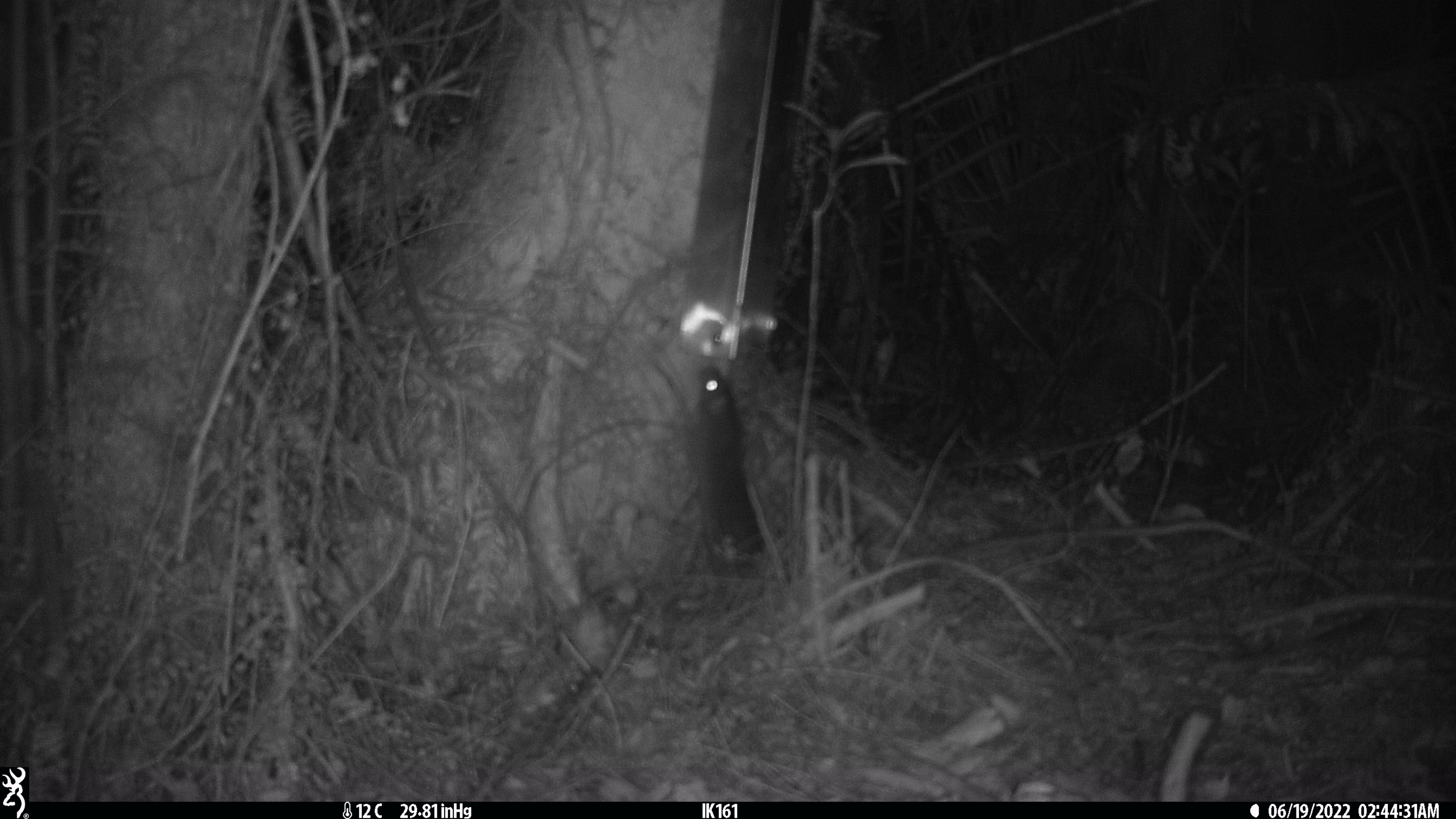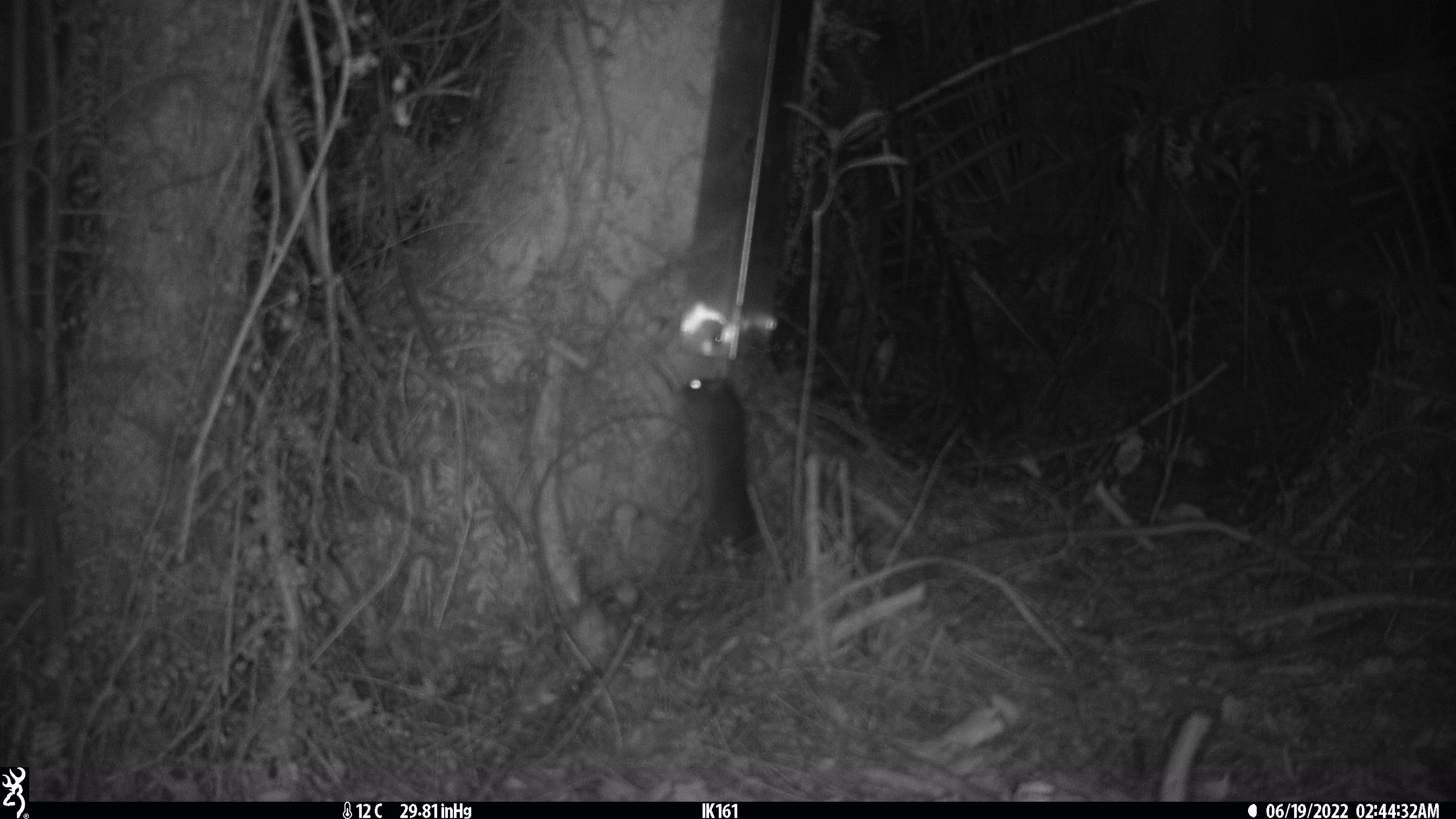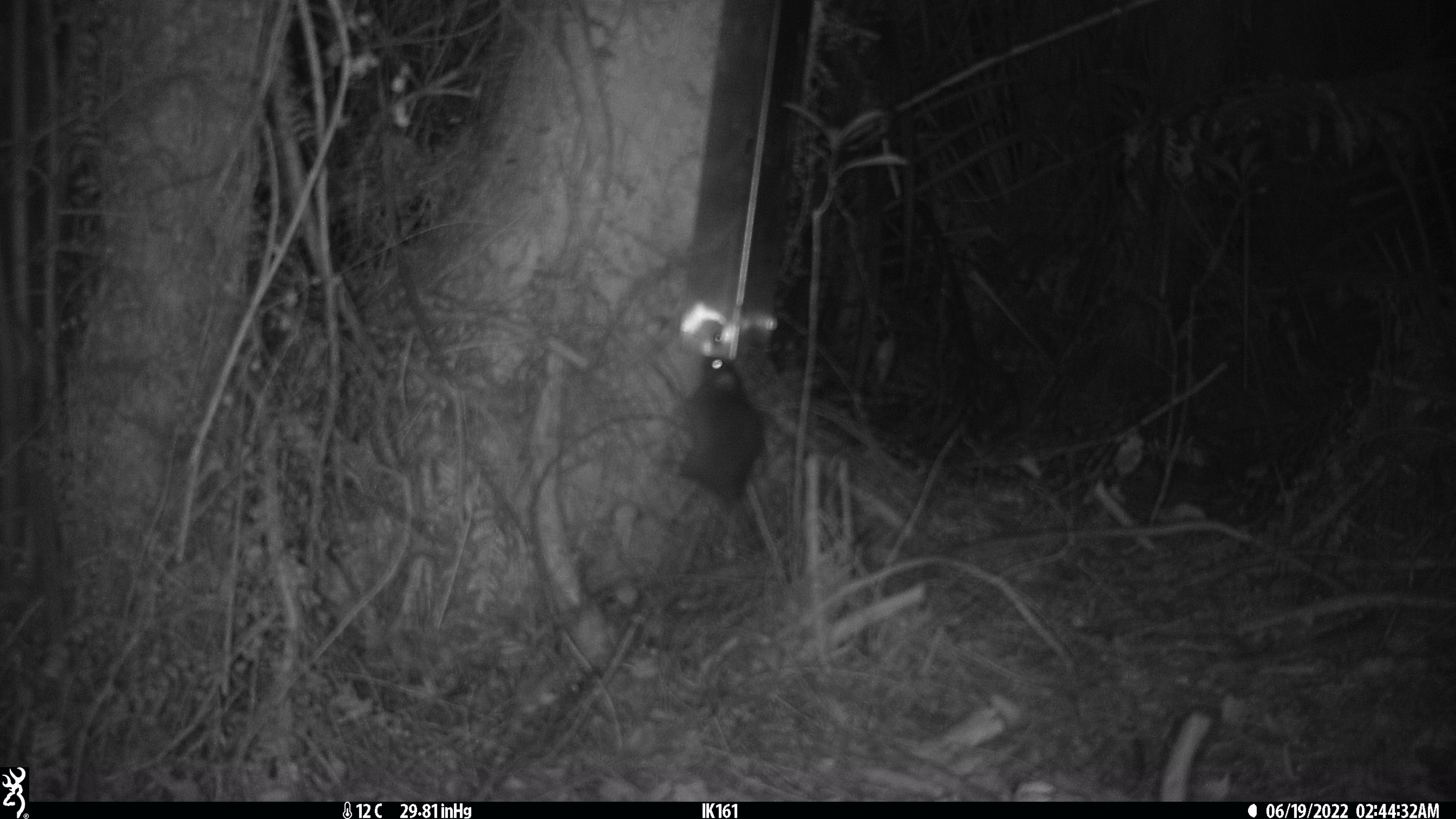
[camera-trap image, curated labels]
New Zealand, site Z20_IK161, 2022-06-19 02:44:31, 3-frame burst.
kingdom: Animalia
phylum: Chordata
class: Mammalia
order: Rodentia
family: Muridae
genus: Rattus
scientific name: Rattus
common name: rat